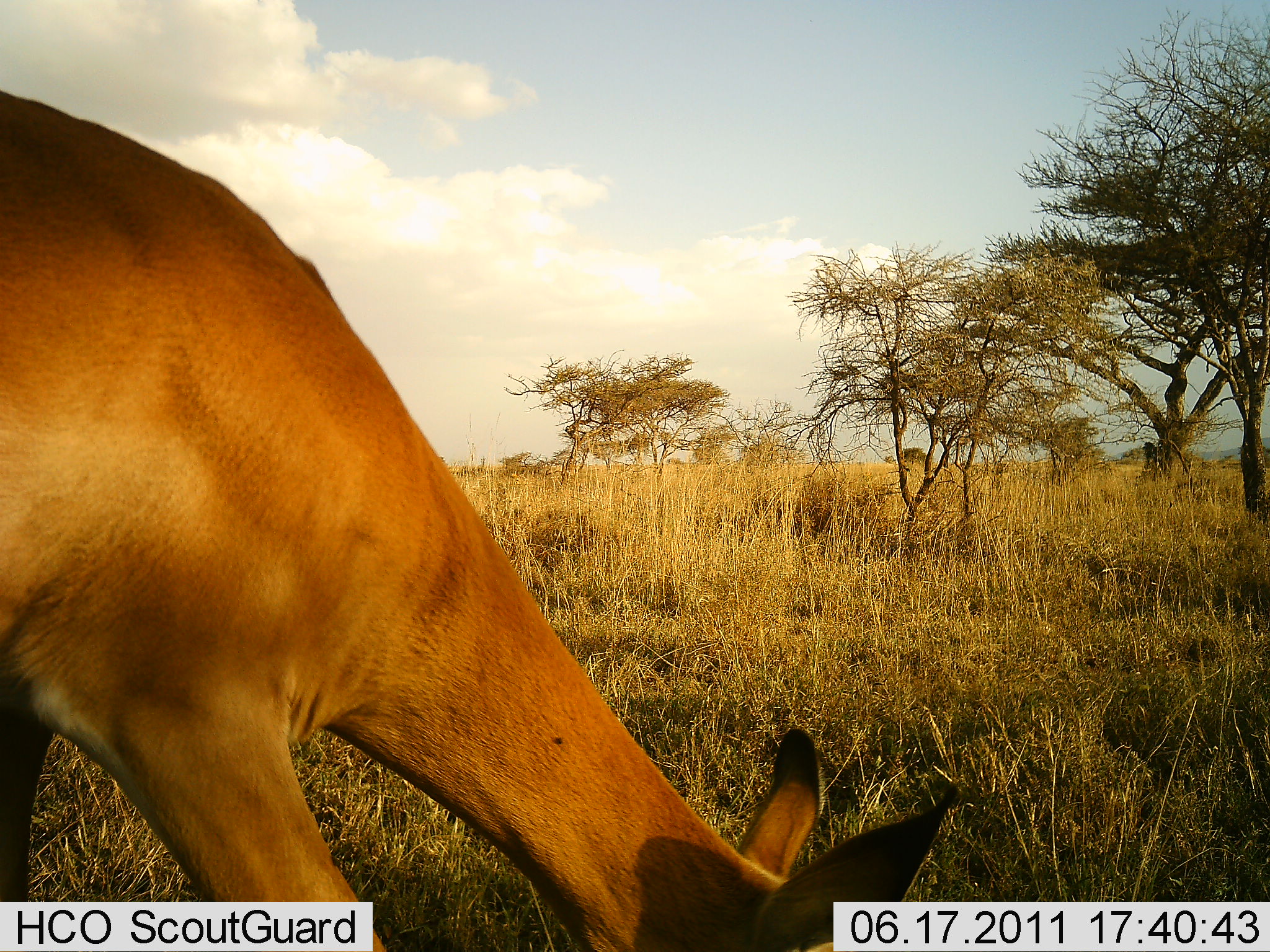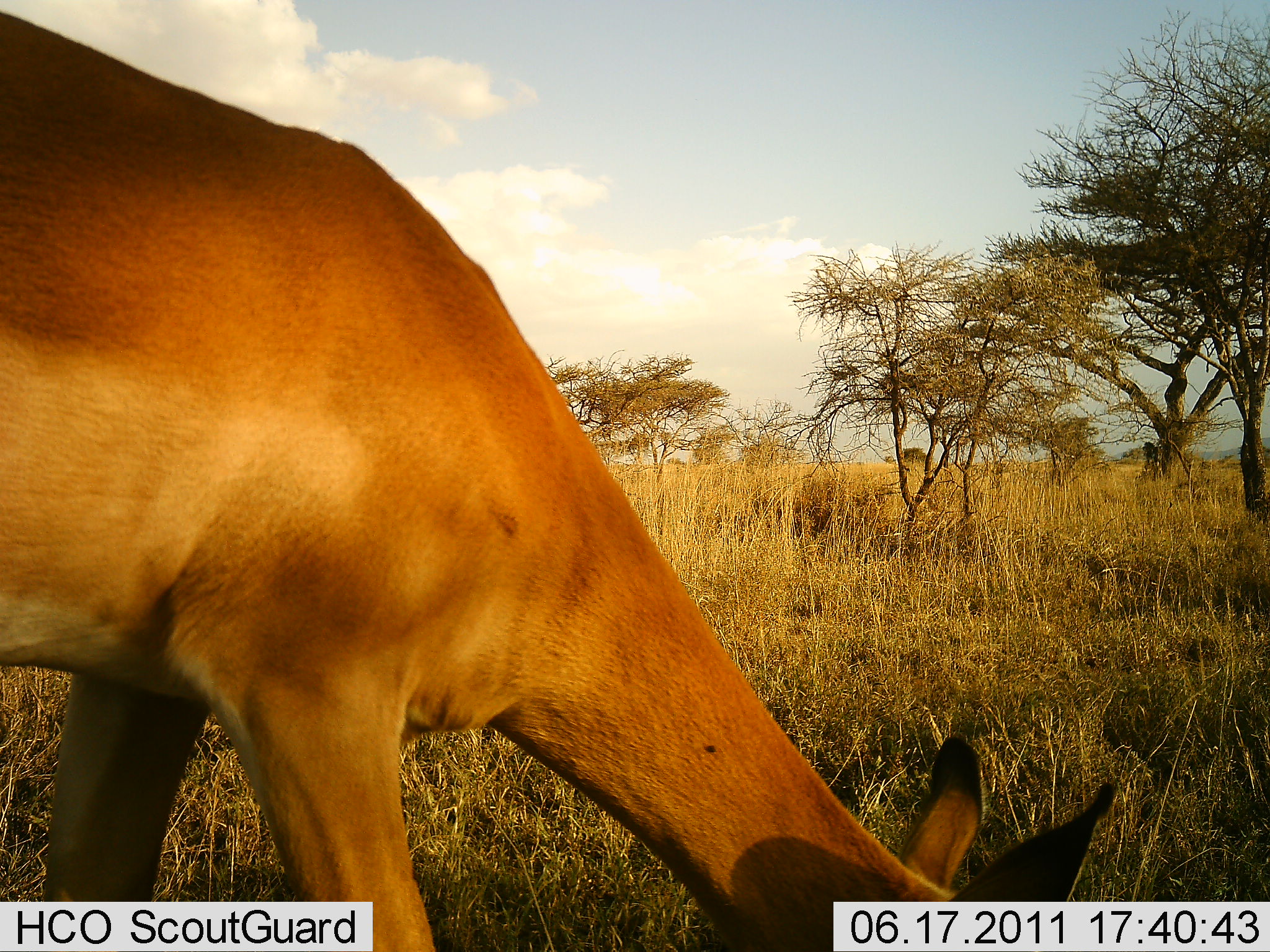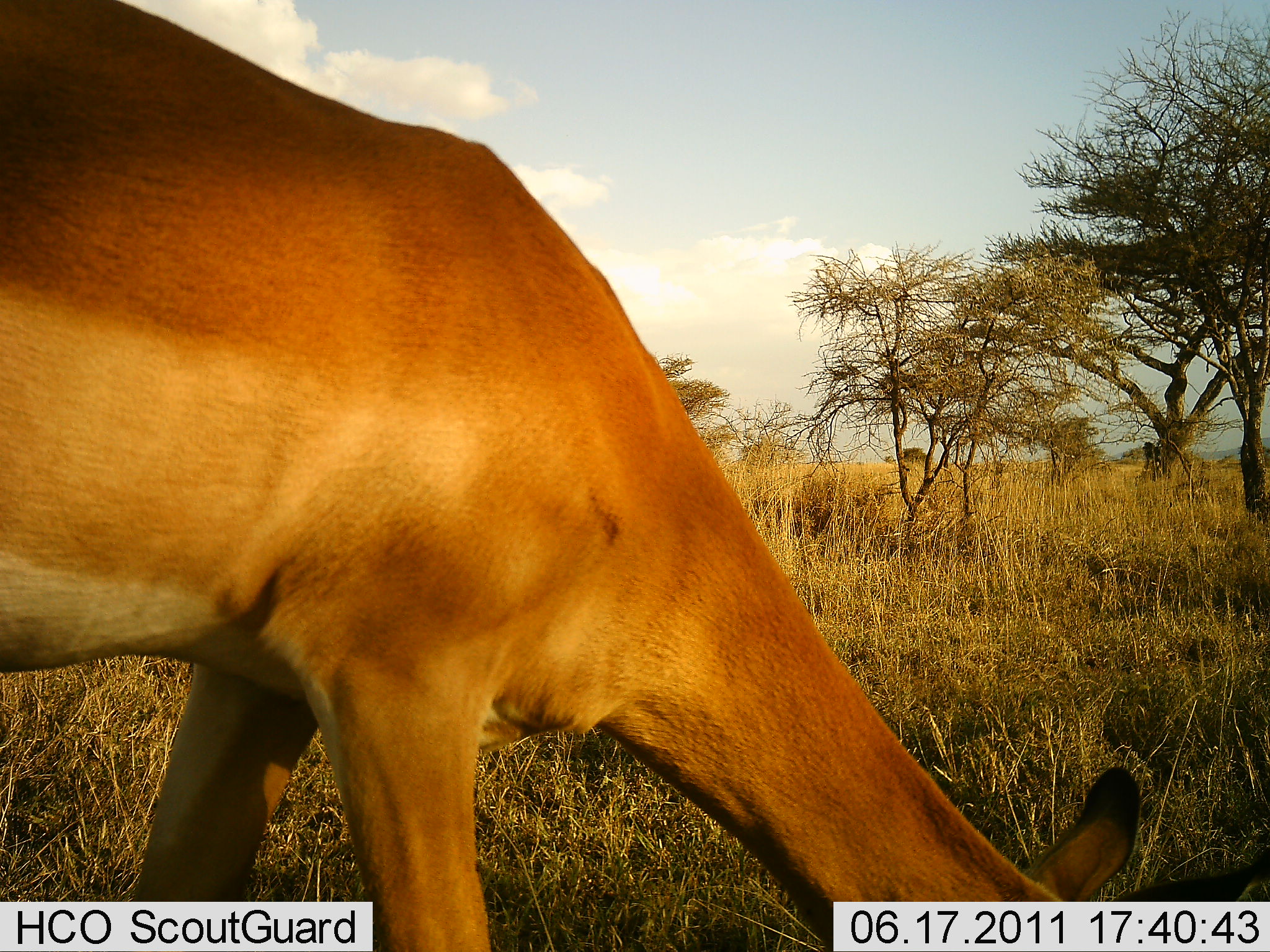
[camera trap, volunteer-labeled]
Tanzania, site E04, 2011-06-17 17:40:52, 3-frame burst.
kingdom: Animalia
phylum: Chordata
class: Mammalia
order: Artiodactyla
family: Bovidae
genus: Aepyceros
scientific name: Aepyceros melampus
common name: impala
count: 1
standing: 10%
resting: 0%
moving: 0%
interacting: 0%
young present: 0%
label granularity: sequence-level